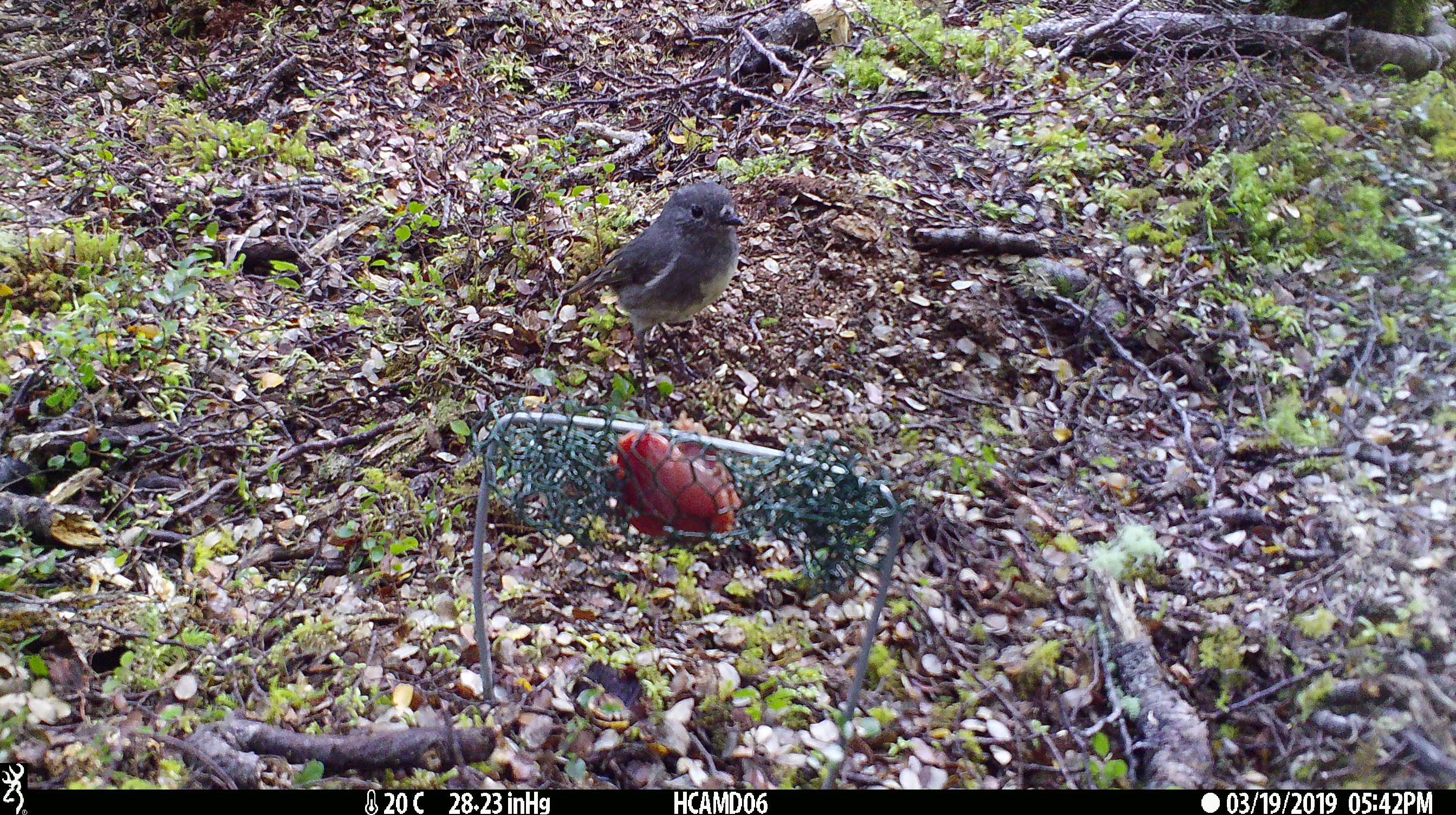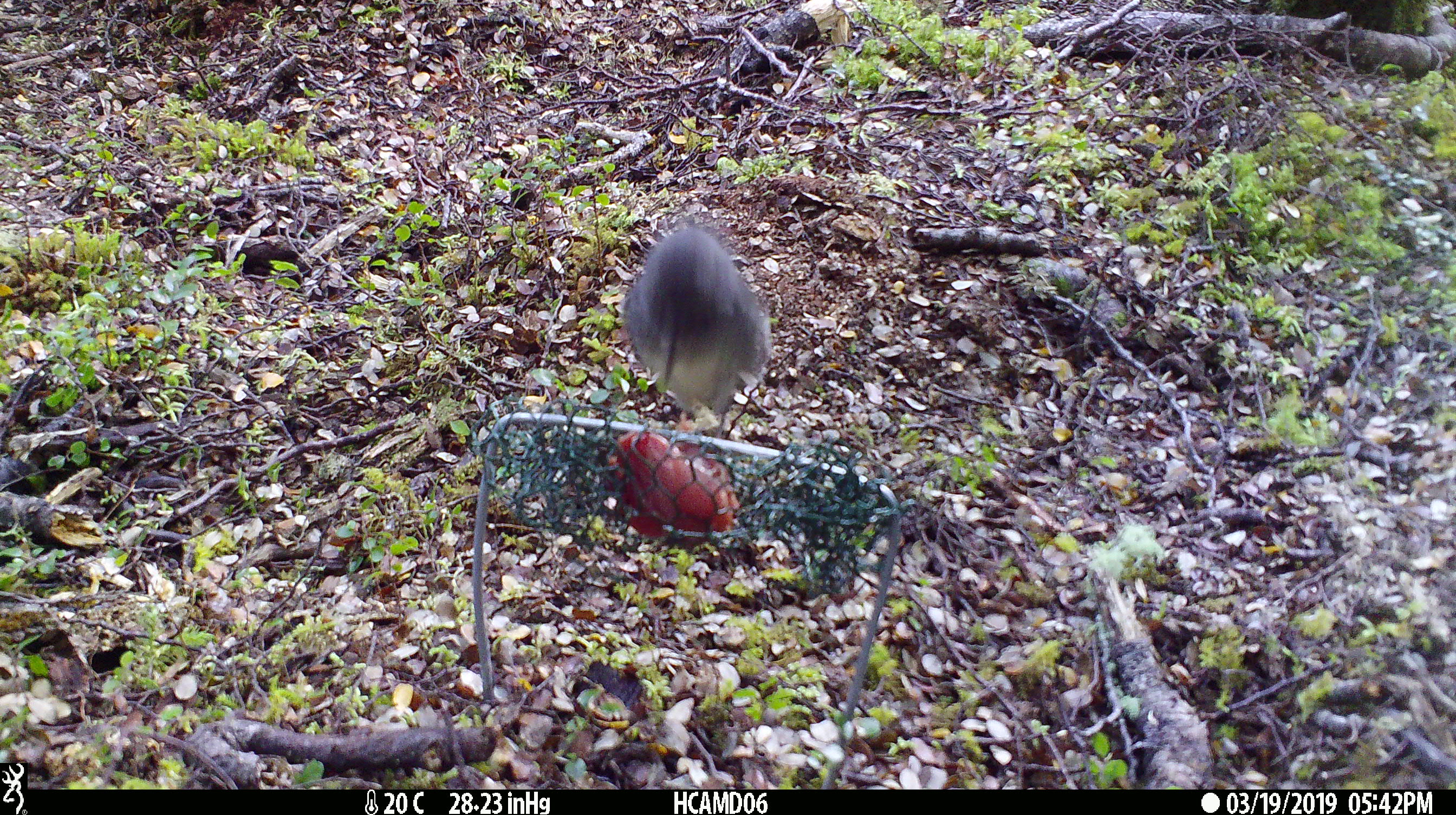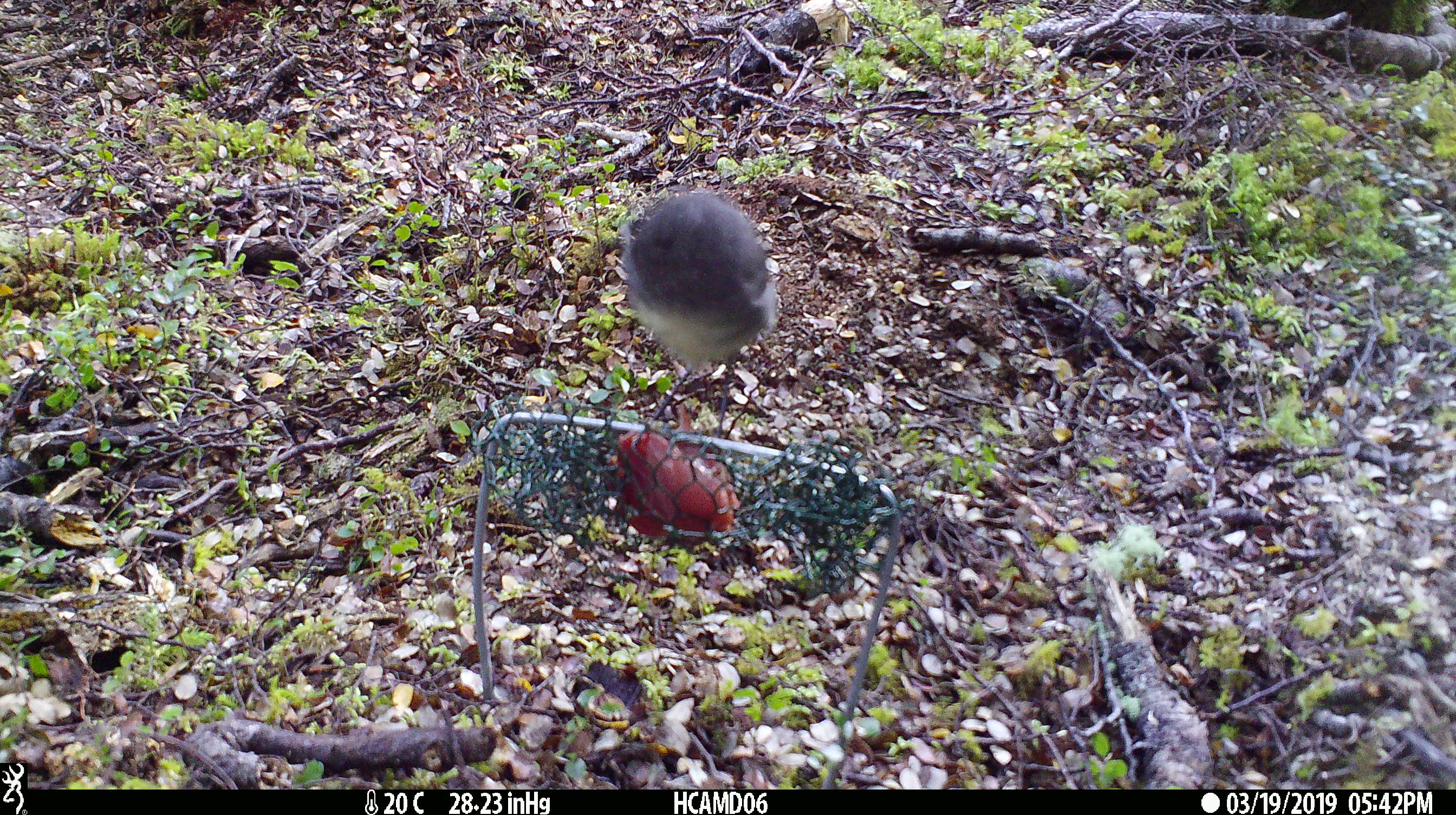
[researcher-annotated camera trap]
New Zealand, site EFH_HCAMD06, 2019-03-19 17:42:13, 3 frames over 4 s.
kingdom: Animalia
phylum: Chordata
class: Aves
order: Passeriformes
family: Petroicidae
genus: Petroica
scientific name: Petroica australis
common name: new zealand robin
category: robin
Robin (new zealand robin) (Petroica australis).